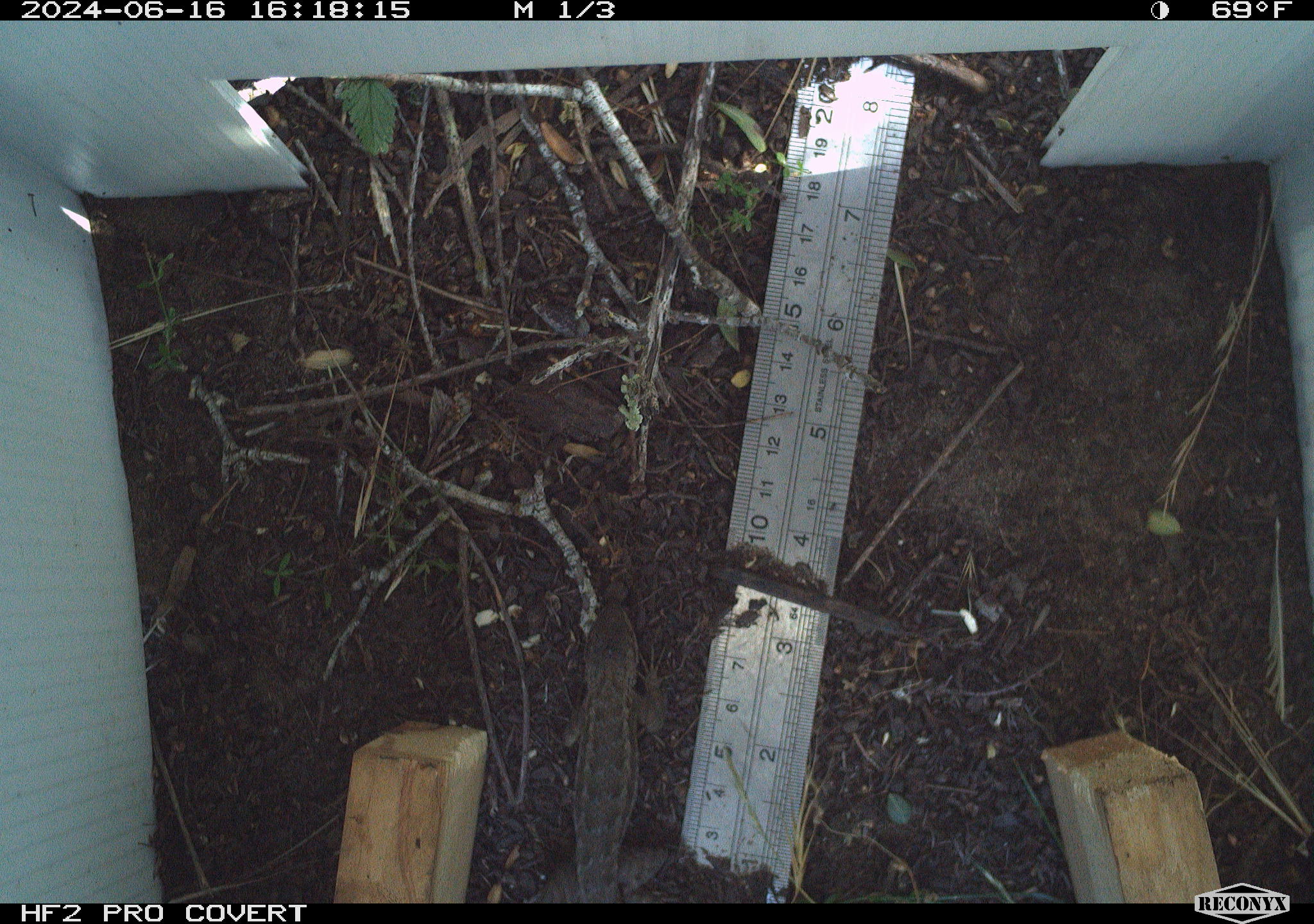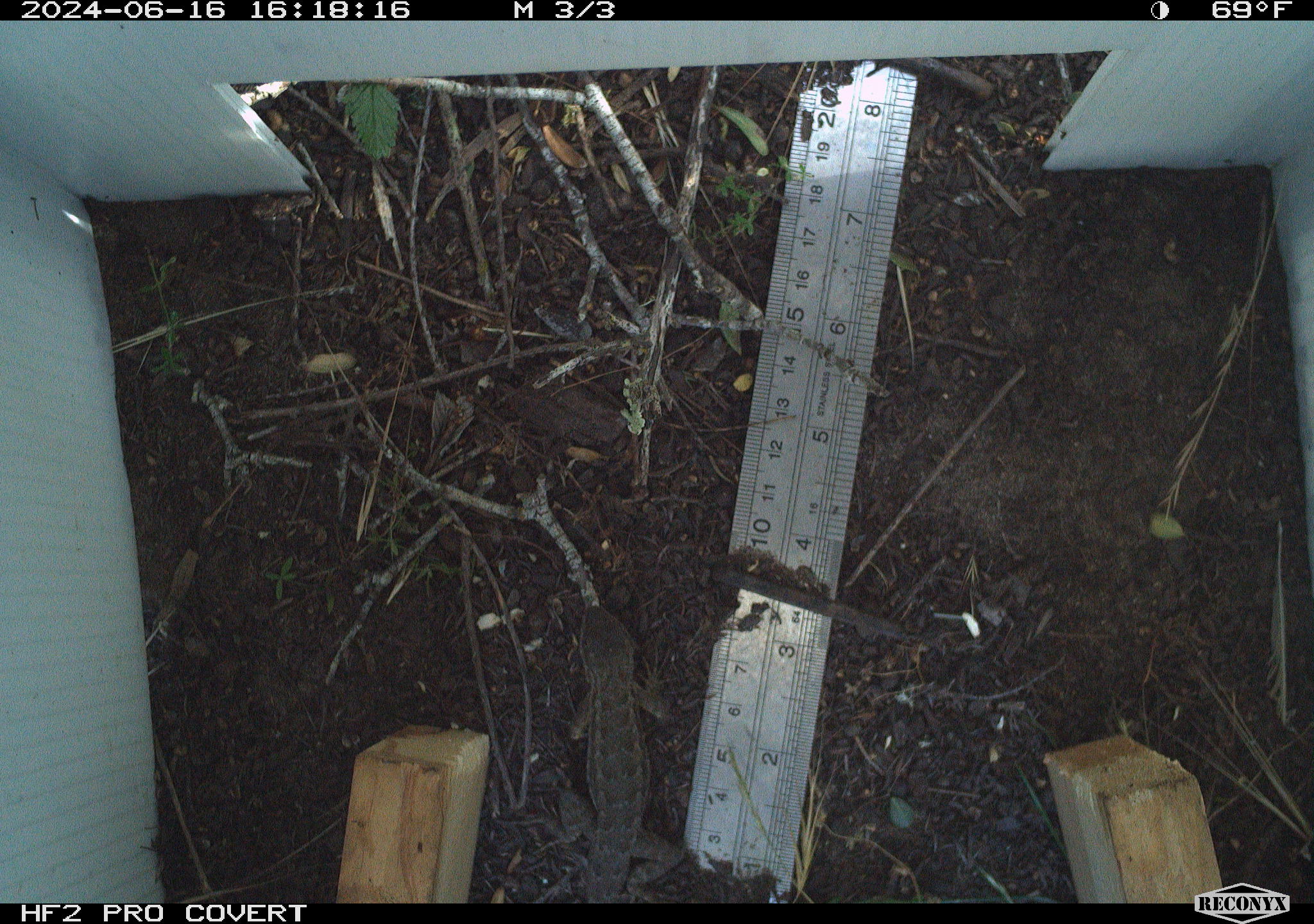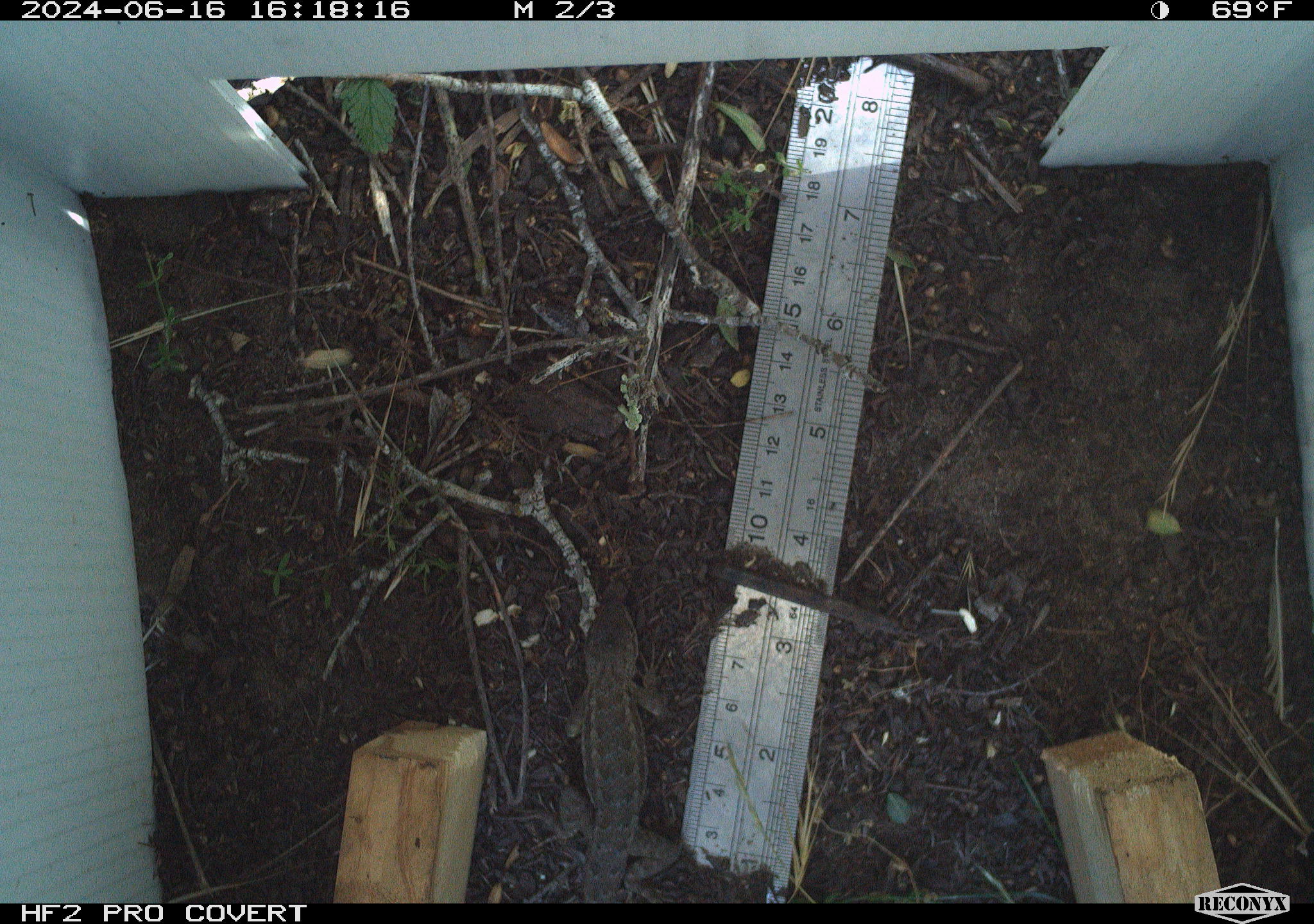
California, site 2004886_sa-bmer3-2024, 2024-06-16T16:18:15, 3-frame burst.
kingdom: Animalia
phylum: Chordata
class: Reptilia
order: Squamata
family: Phrynosomatidae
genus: Sceloporus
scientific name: Sceloporus occidentalis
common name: western fence lizard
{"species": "western fence lizard (Sceloporus occidentalis)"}